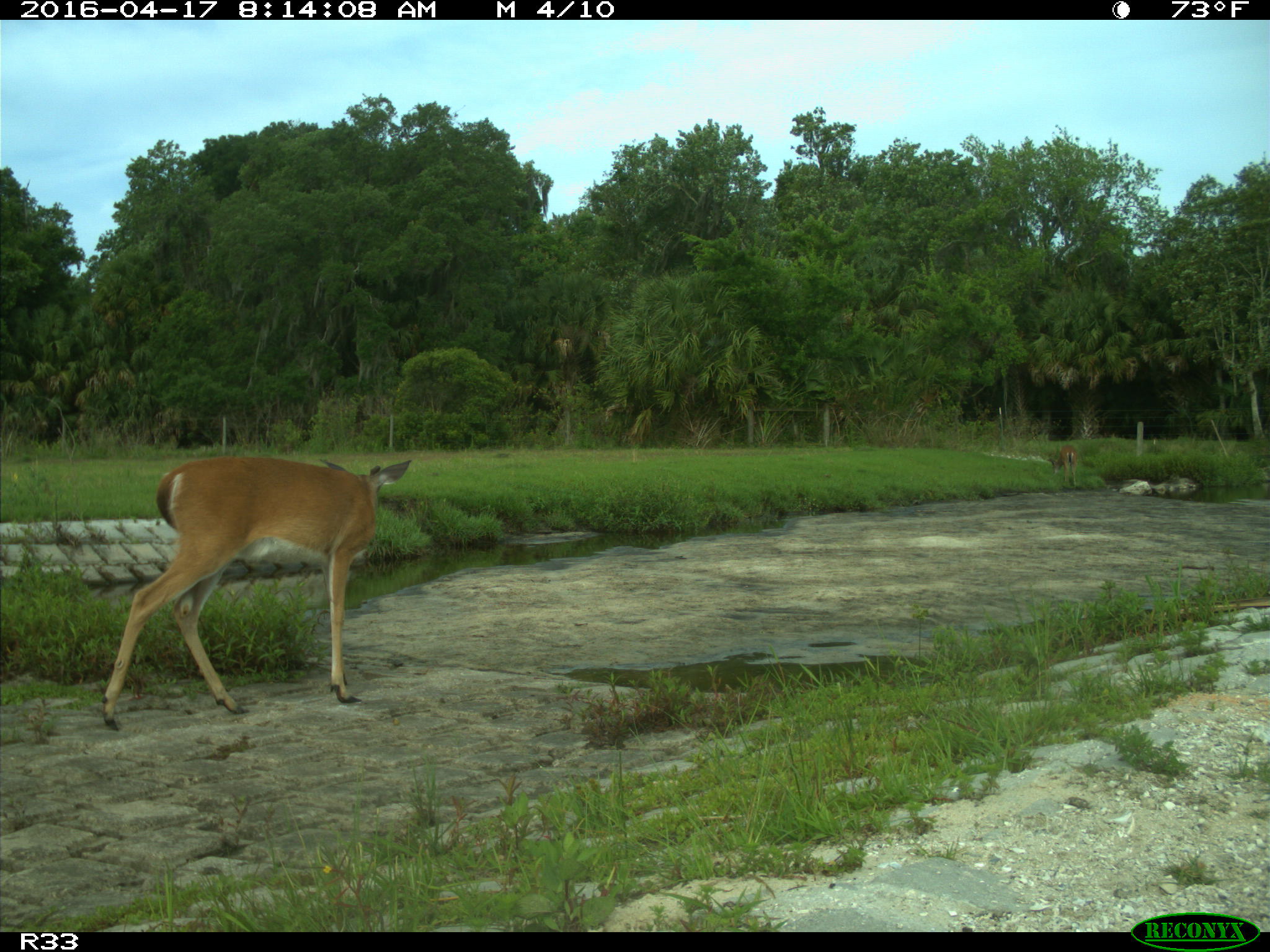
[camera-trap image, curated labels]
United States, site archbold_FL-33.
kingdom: Animalia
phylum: Chordata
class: Mammalia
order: Artiodactyla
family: Cervidae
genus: Odocoileus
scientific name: Odocoileus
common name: deer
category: unidentified deer